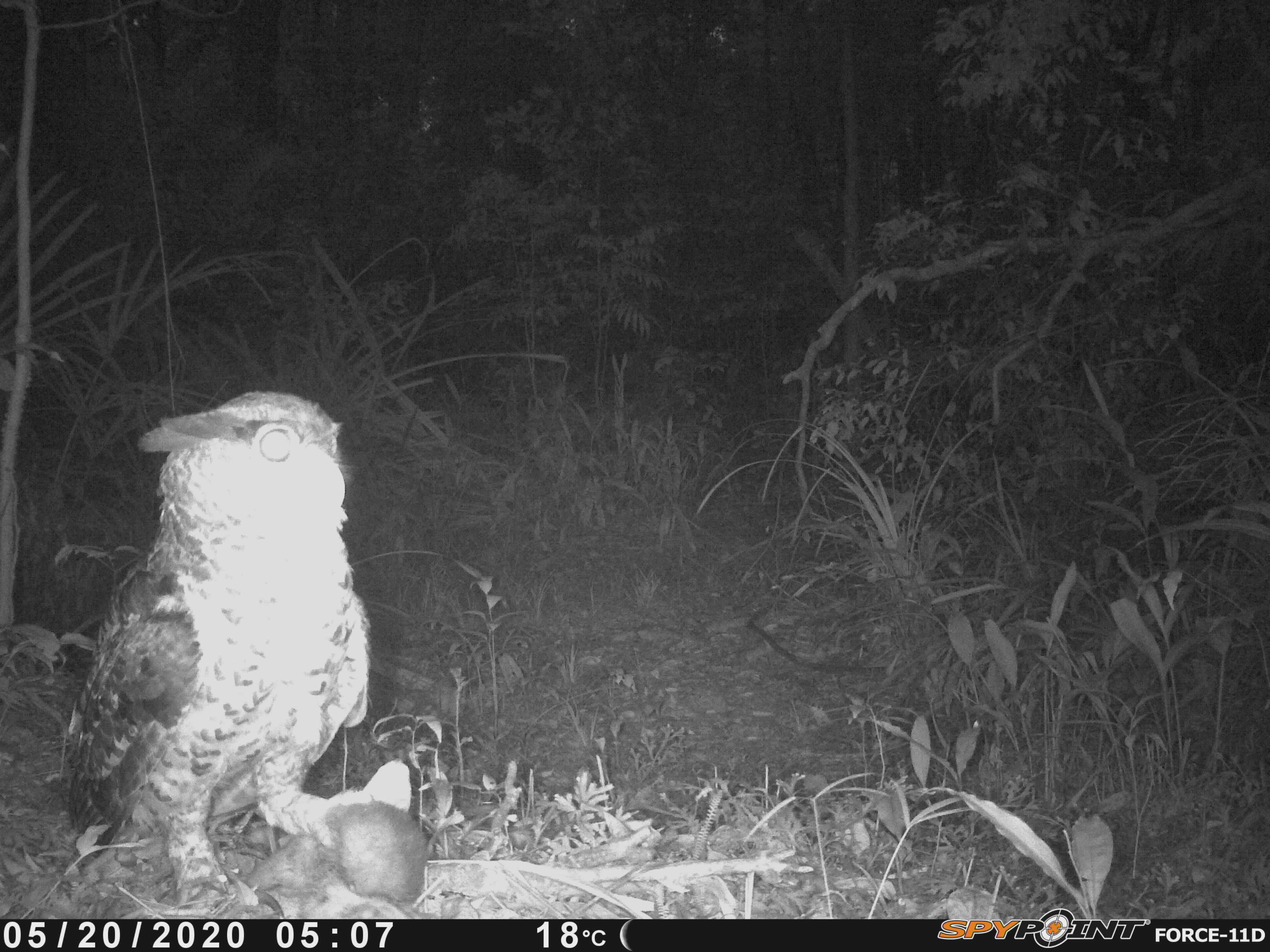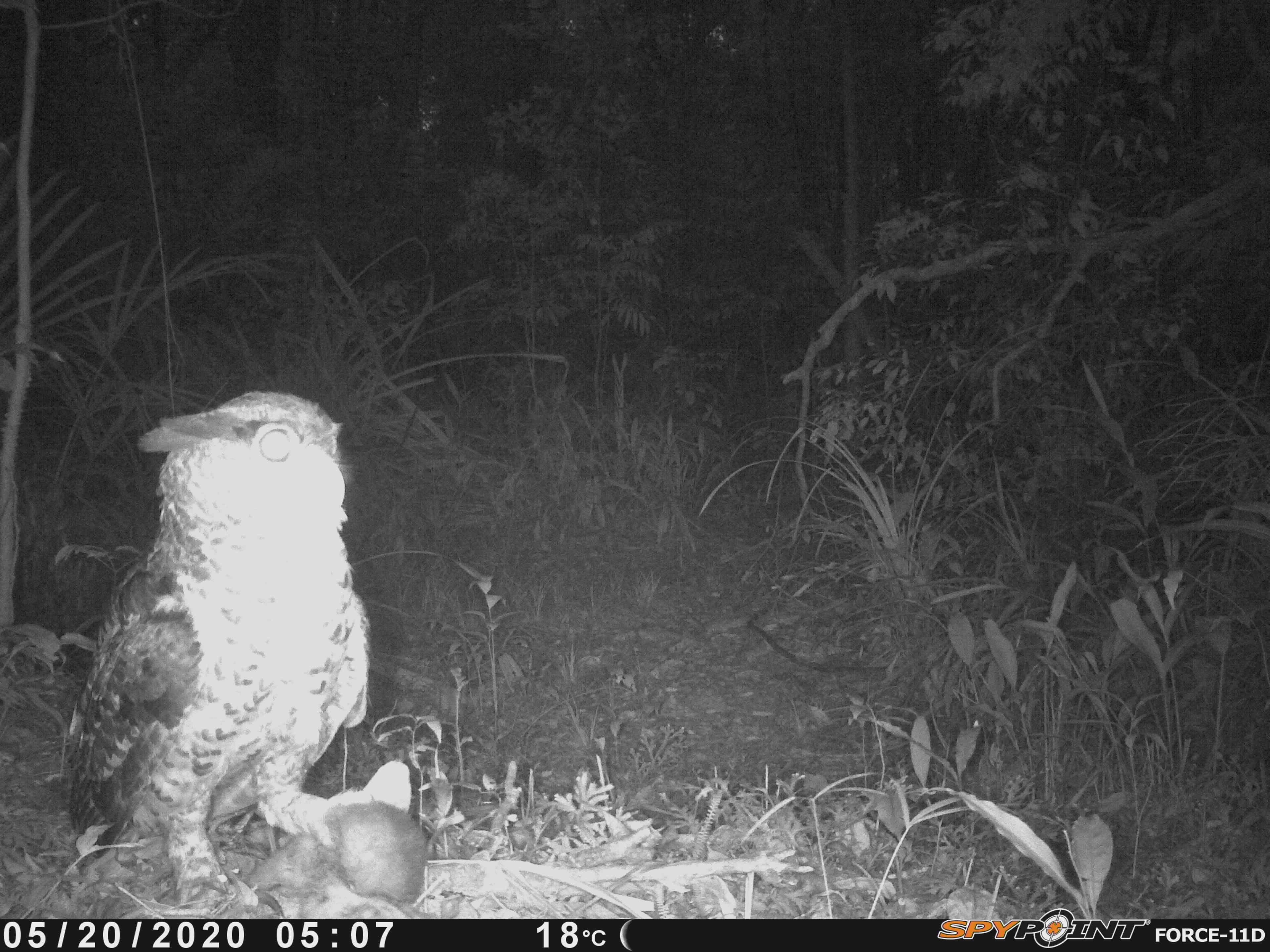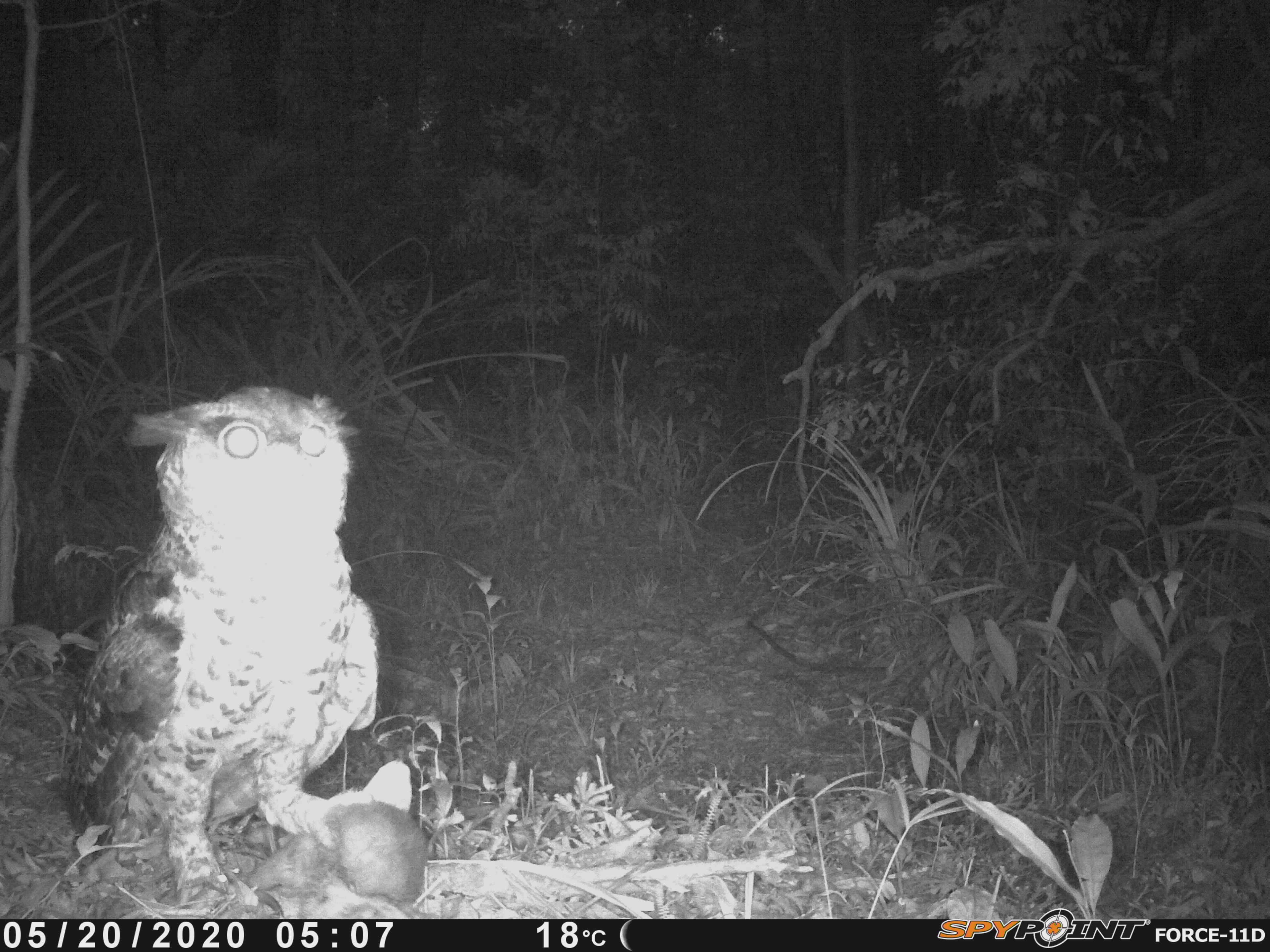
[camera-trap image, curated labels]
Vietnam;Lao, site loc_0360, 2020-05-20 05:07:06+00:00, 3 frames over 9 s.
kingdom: Animalia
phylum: Chordata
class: Aves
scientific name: Aves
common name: bird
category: unidentified bird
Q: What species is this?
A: Unidentified bird (bird) (Aves).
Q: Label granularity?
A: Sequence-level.